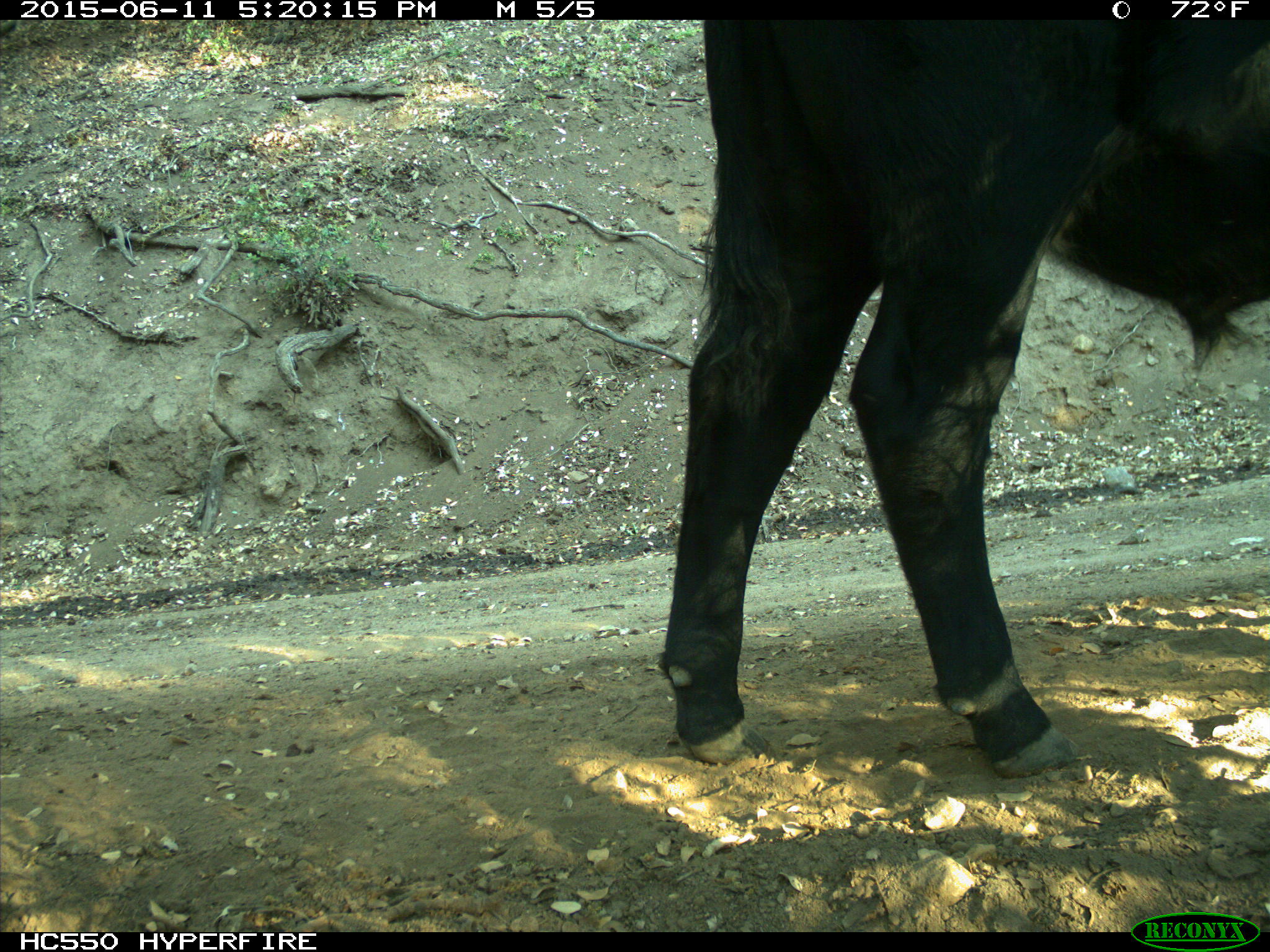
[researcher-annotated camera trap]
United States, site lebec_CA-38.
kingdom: Animalia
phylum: Chordata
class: Mammalia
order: Artiodactyla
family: Bovidae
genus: Bos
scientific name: Bos taurus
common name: domestic cow